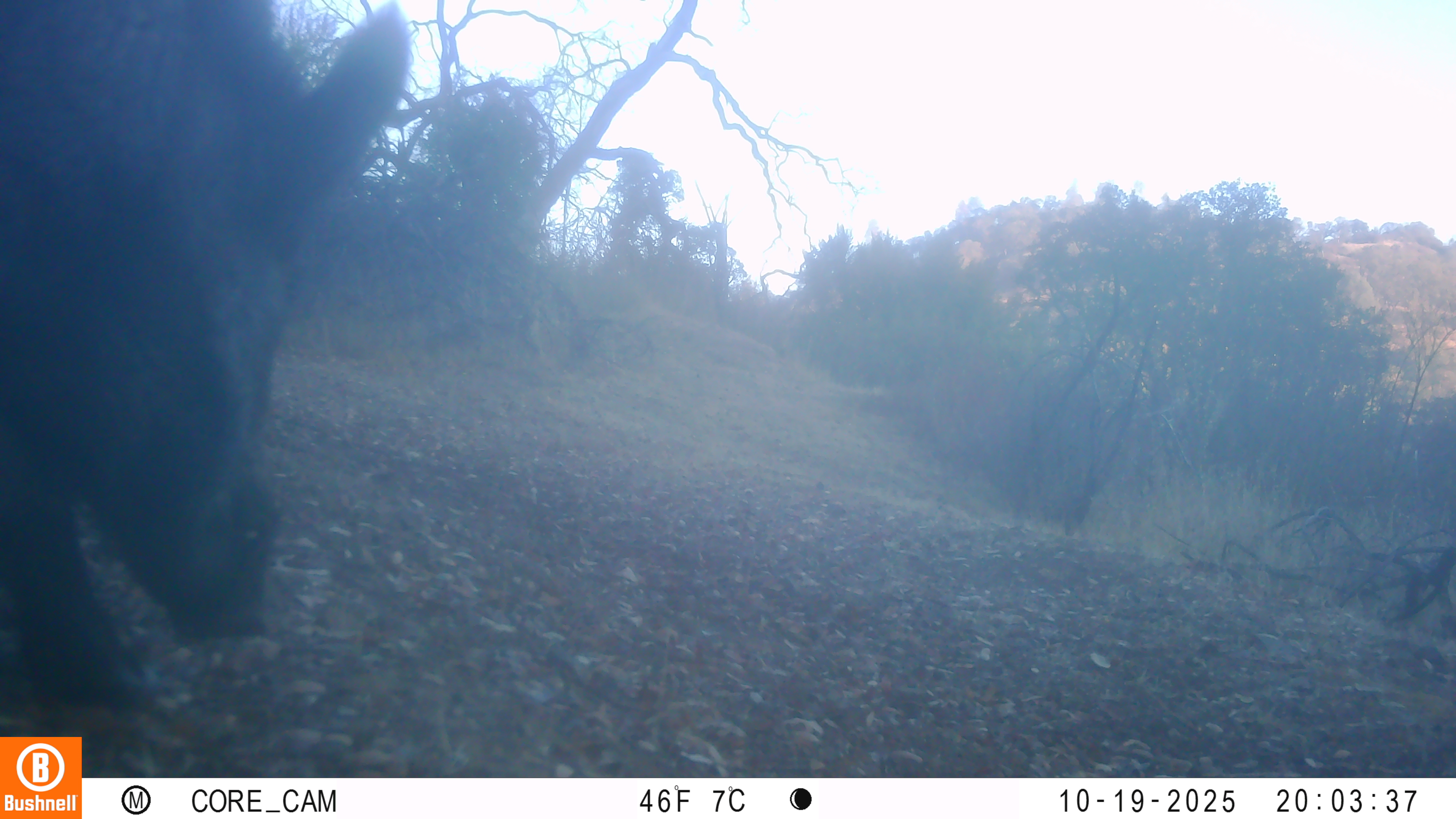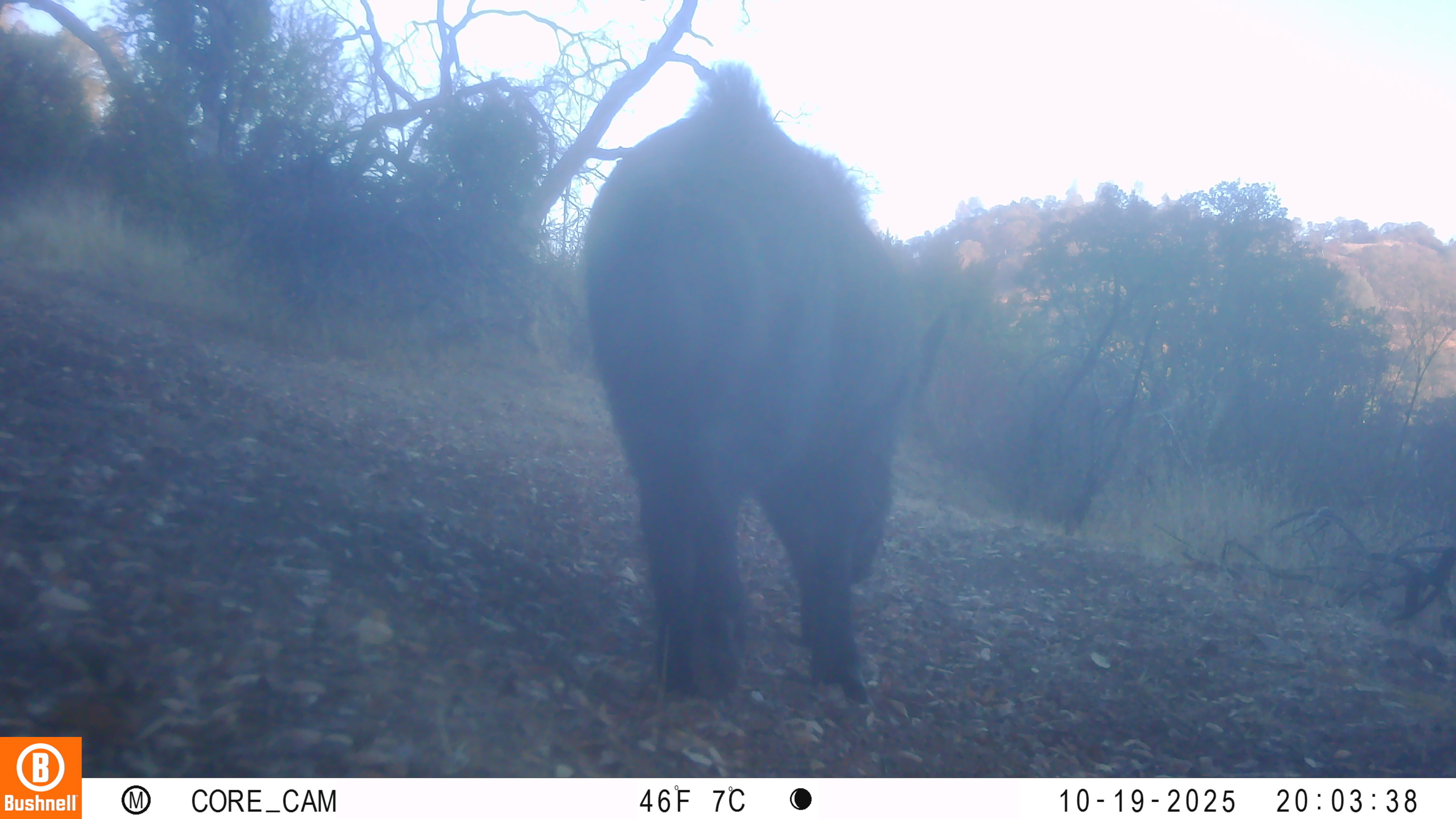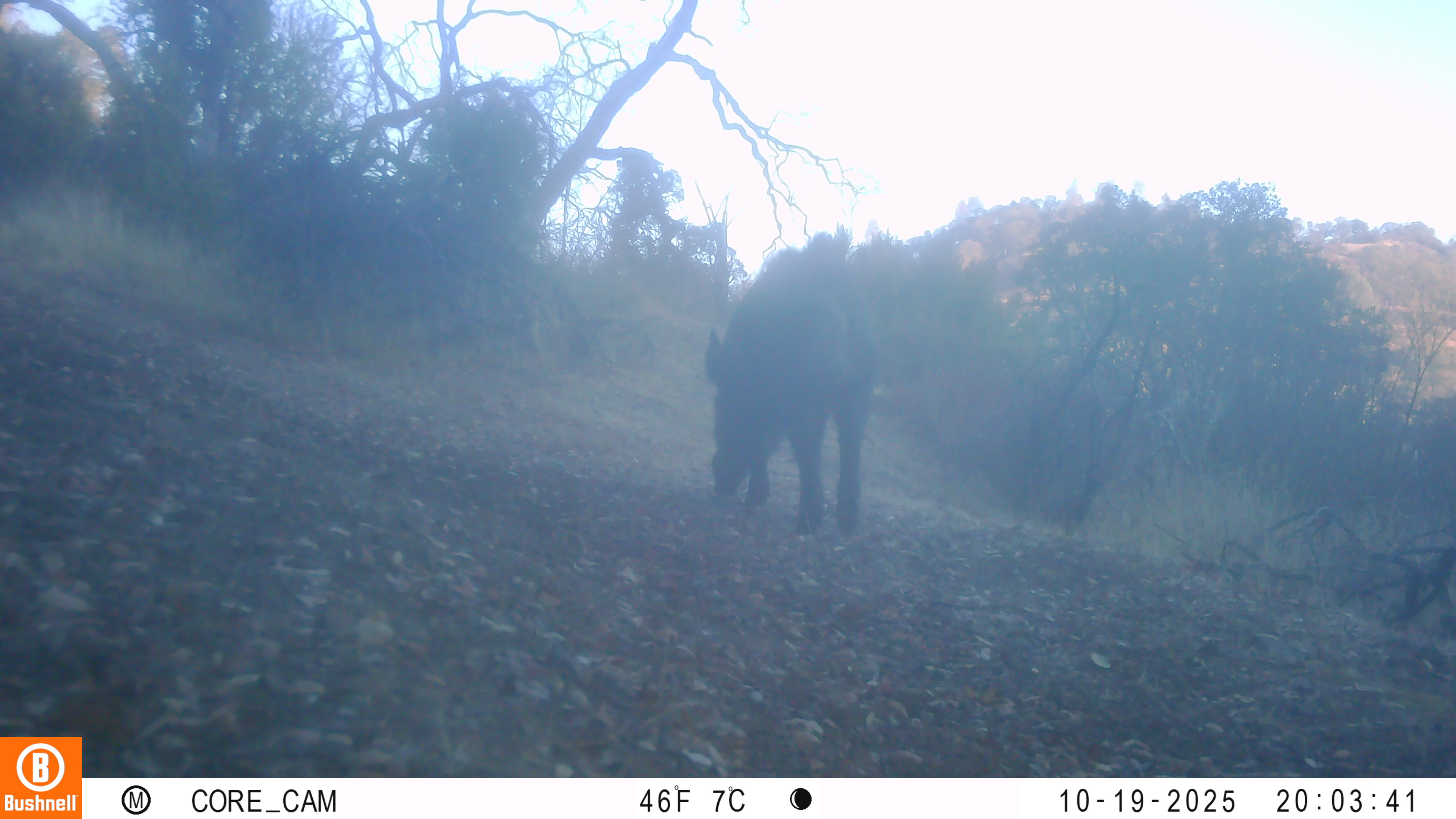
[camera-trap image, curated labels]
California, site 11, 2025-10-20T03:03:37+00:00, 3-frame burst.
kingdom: Animalia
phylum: Chordata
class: Mammalia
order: Artiodactyla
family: Suidae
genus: Sus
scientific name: Sus scrofa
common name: wild boar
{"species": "wild boar (Sus scrofa)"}